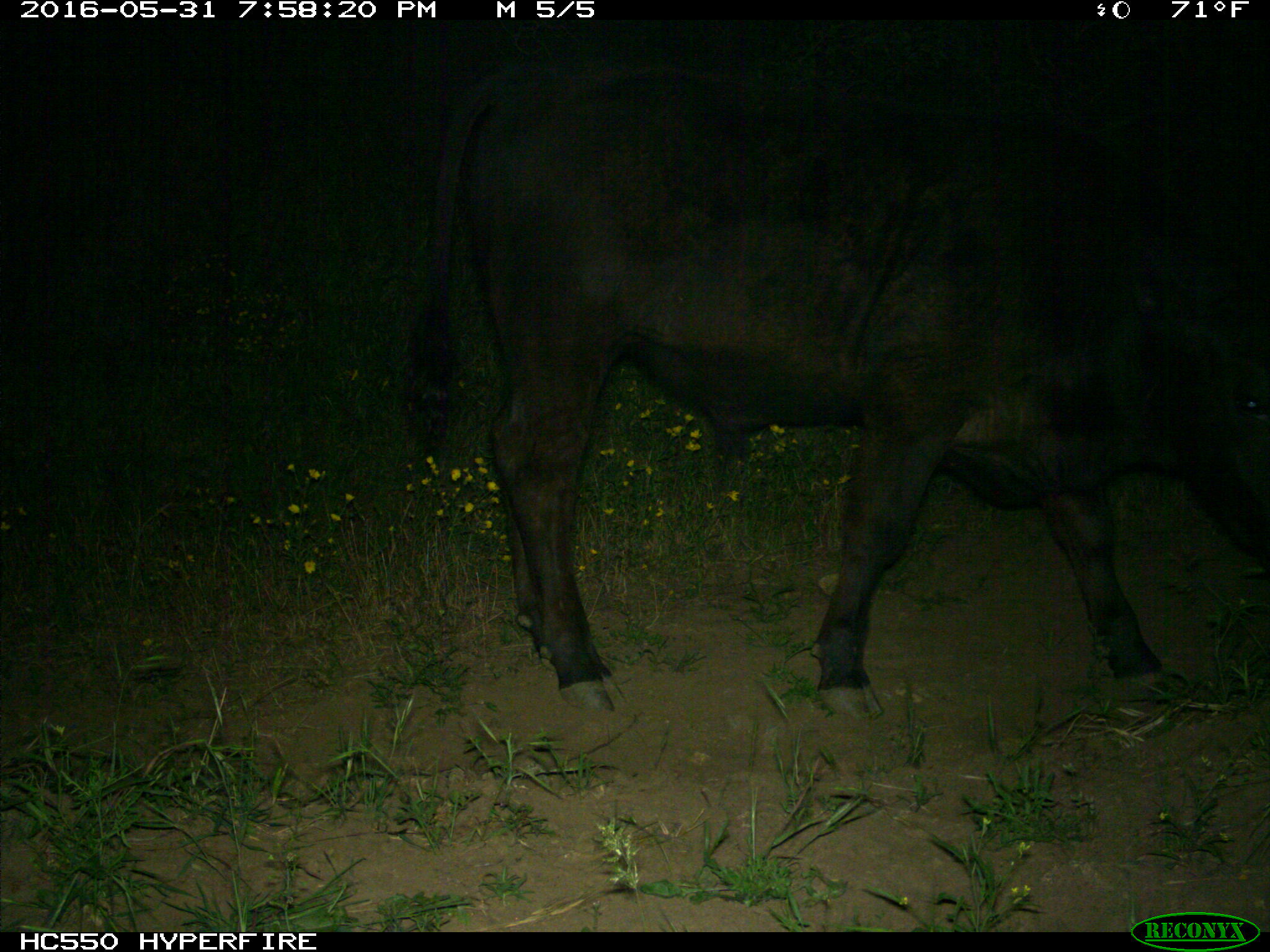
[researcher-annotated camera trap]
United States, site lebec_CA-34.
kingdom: Animalia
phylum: Chordata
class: Mammalia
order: Artiodactyla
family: Bovidae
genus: Bos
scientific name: Bos taurus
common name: domestic cow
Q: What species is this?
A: Bos taurus (domestic cow).